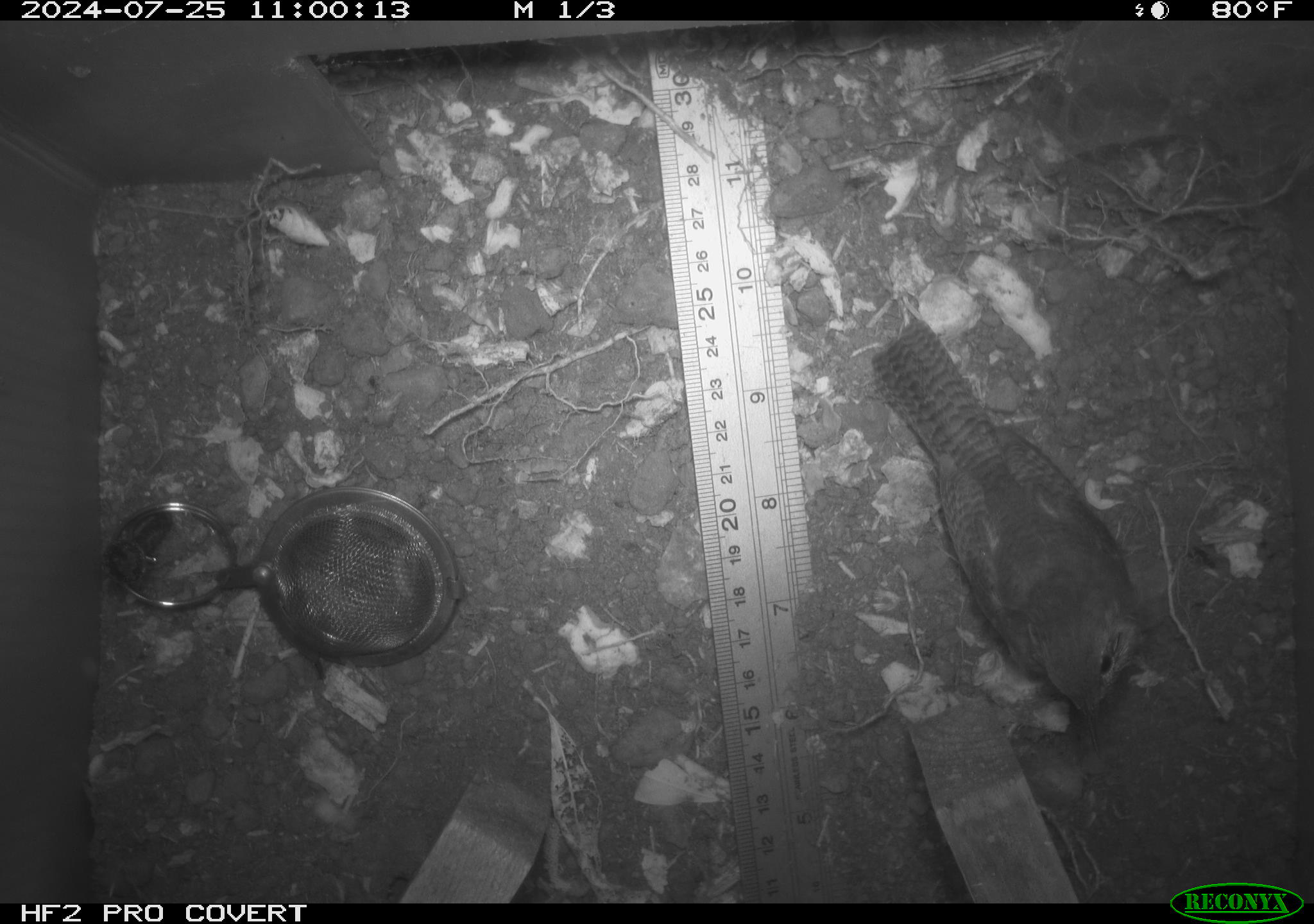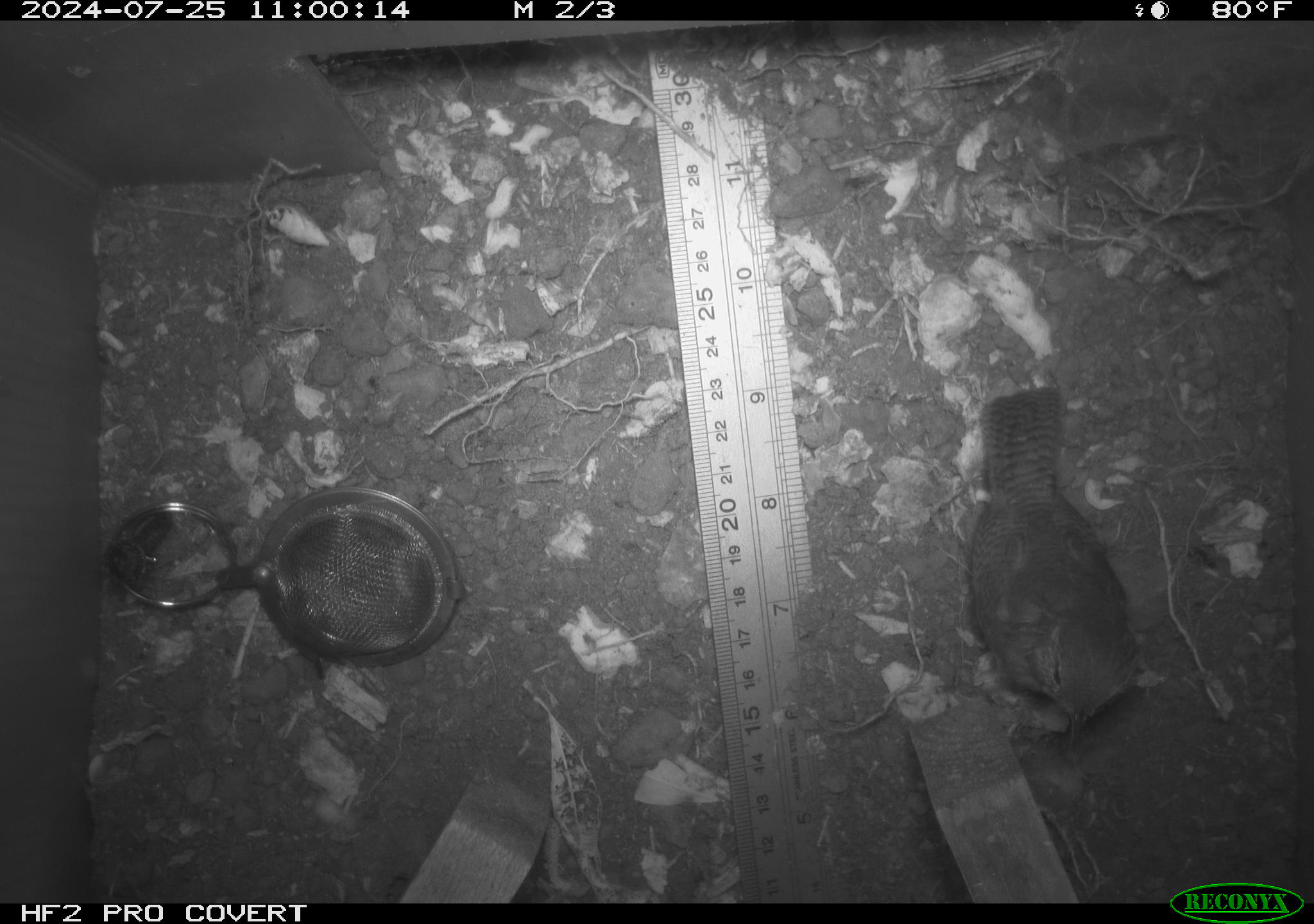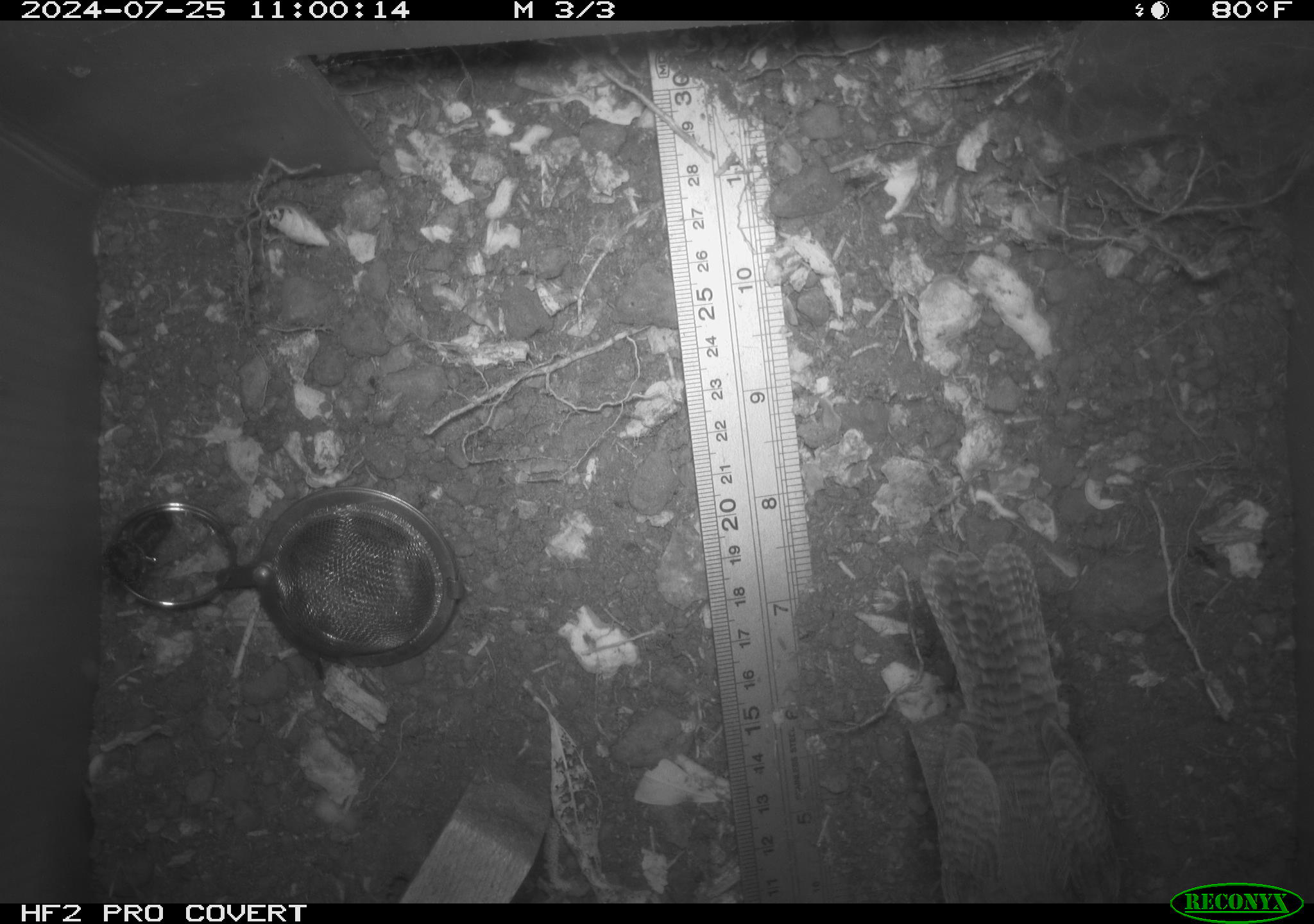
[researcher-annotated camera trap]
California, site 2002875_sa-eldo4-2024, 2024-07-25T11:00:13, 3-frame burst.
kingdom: Animalia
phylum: Chordata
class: Aves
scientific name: Aves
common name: bird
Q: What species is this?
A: Bird (Aves).